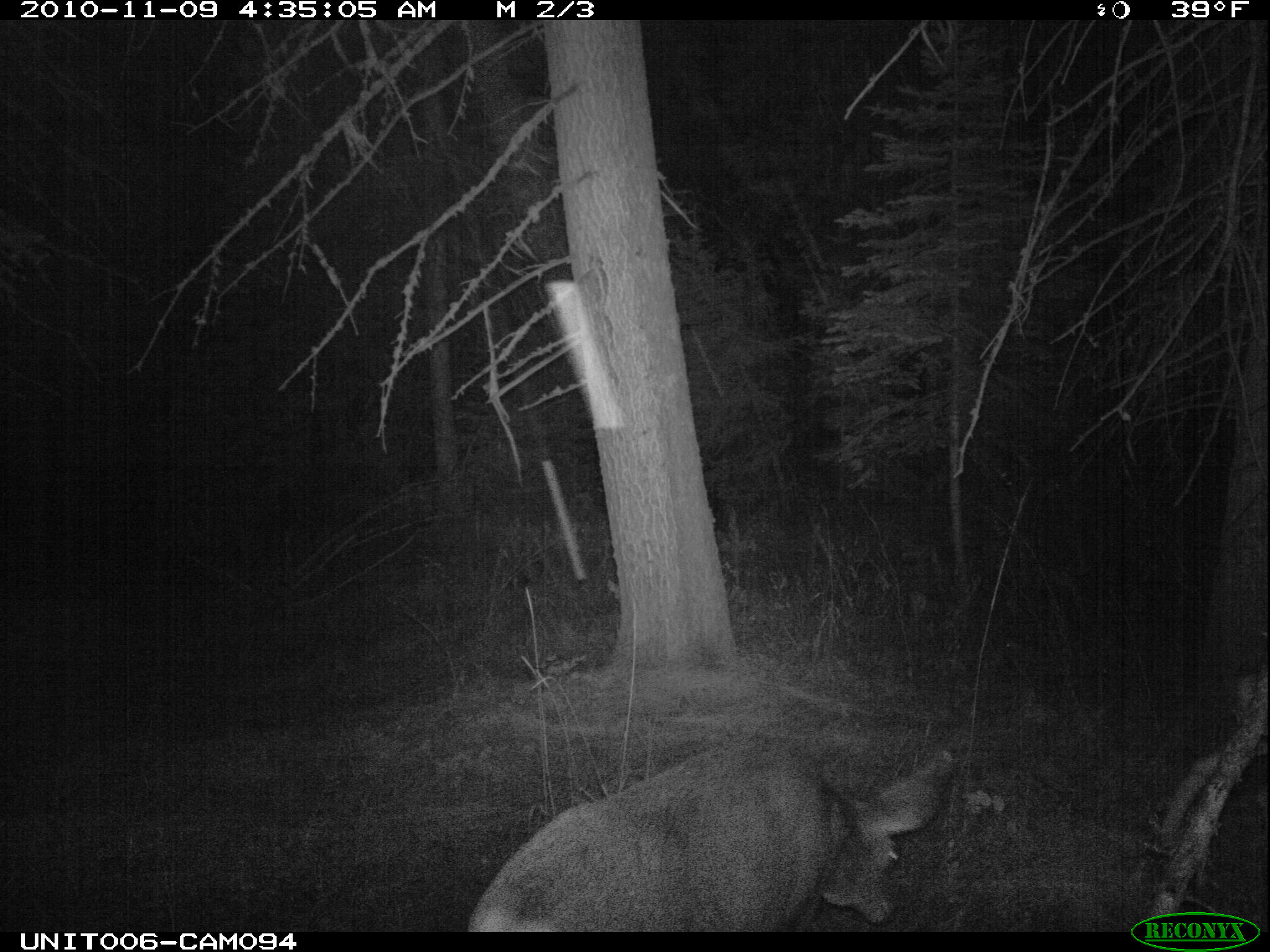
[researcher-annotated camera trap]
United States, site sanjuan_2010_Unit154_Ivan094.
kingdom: Animalia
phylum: Chordata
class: Mammalia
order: Artiodactyla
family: Cervidae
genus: Odocoileus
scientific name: Odocoileus hemionus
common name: mule deer